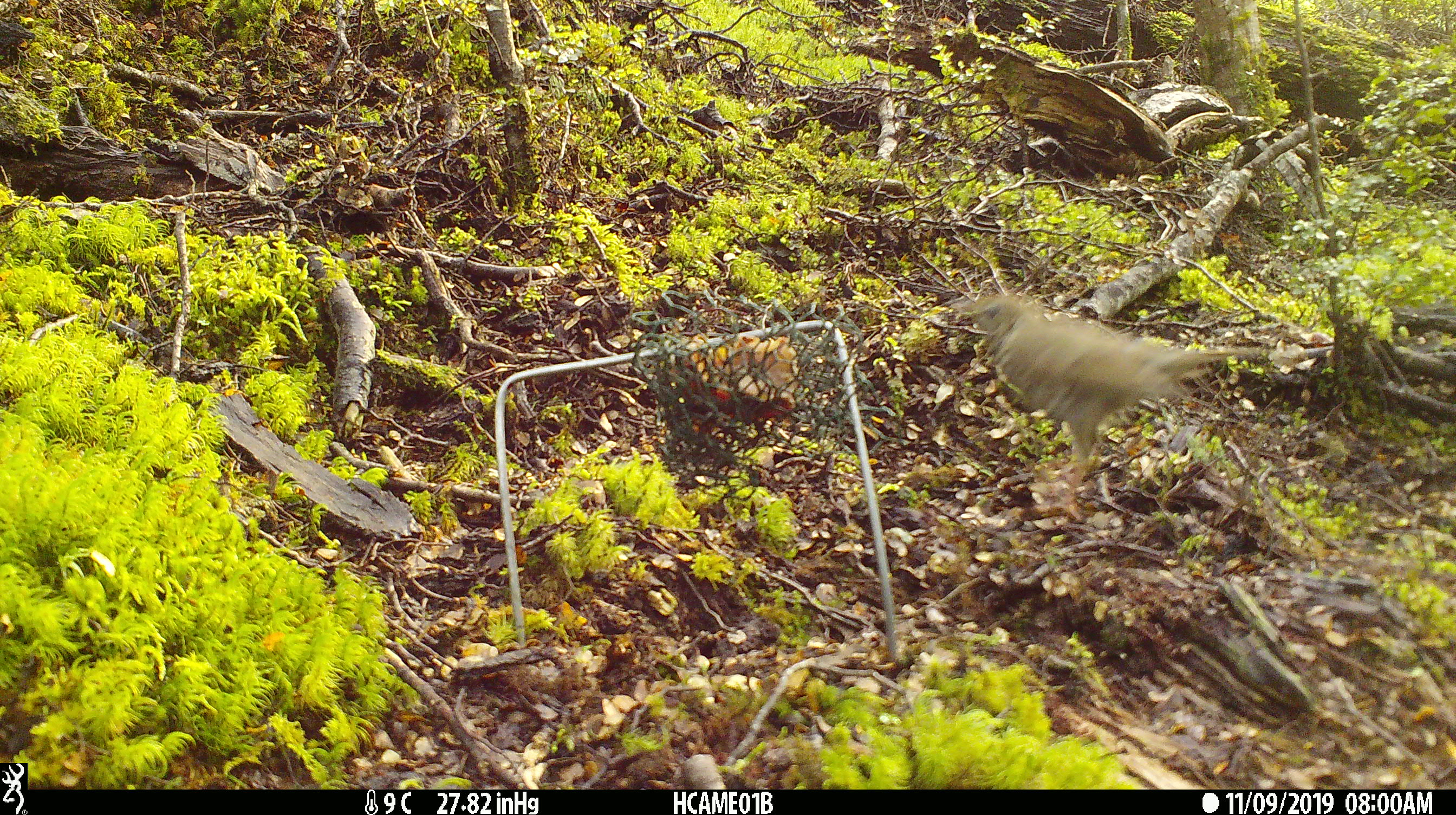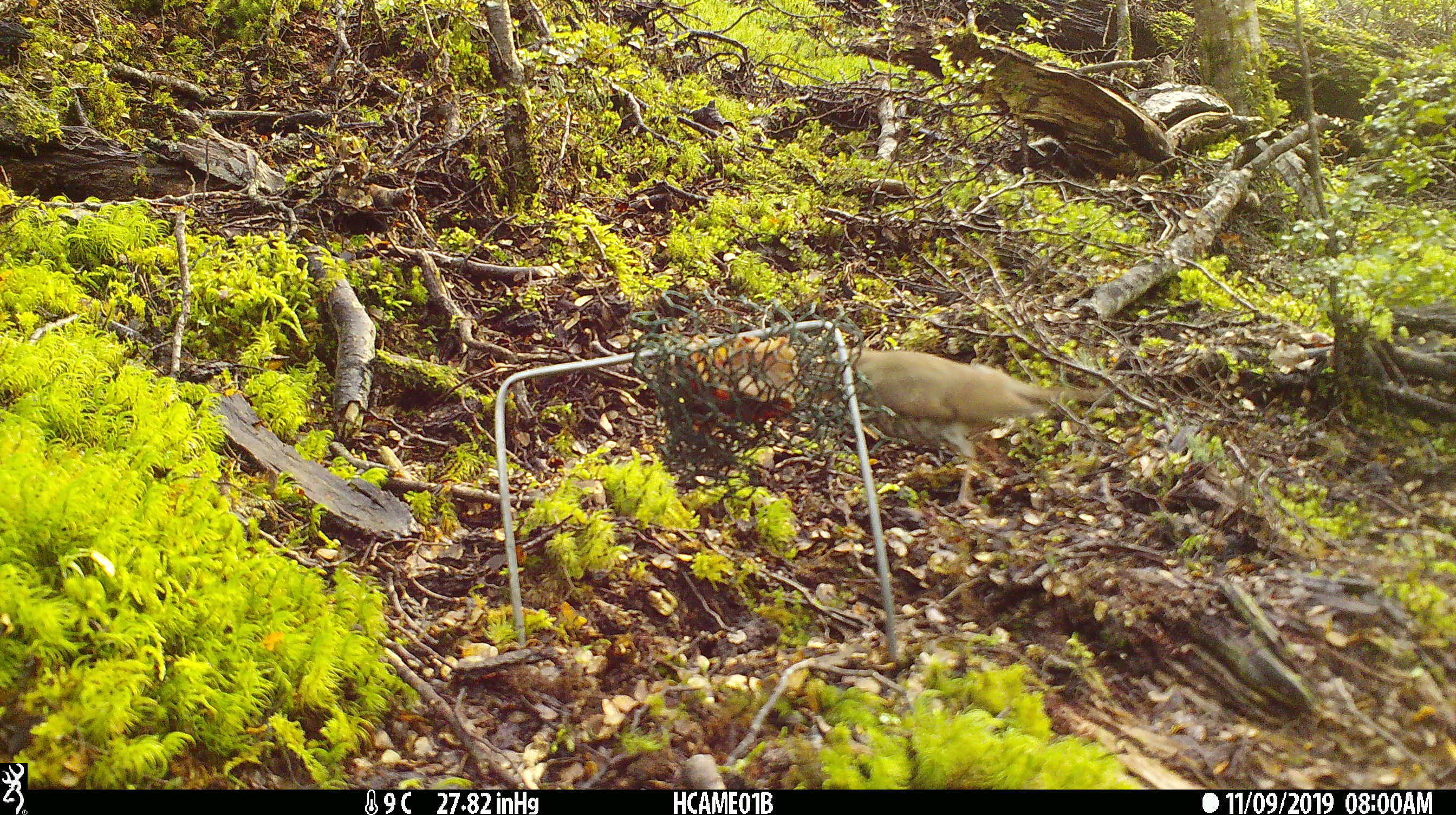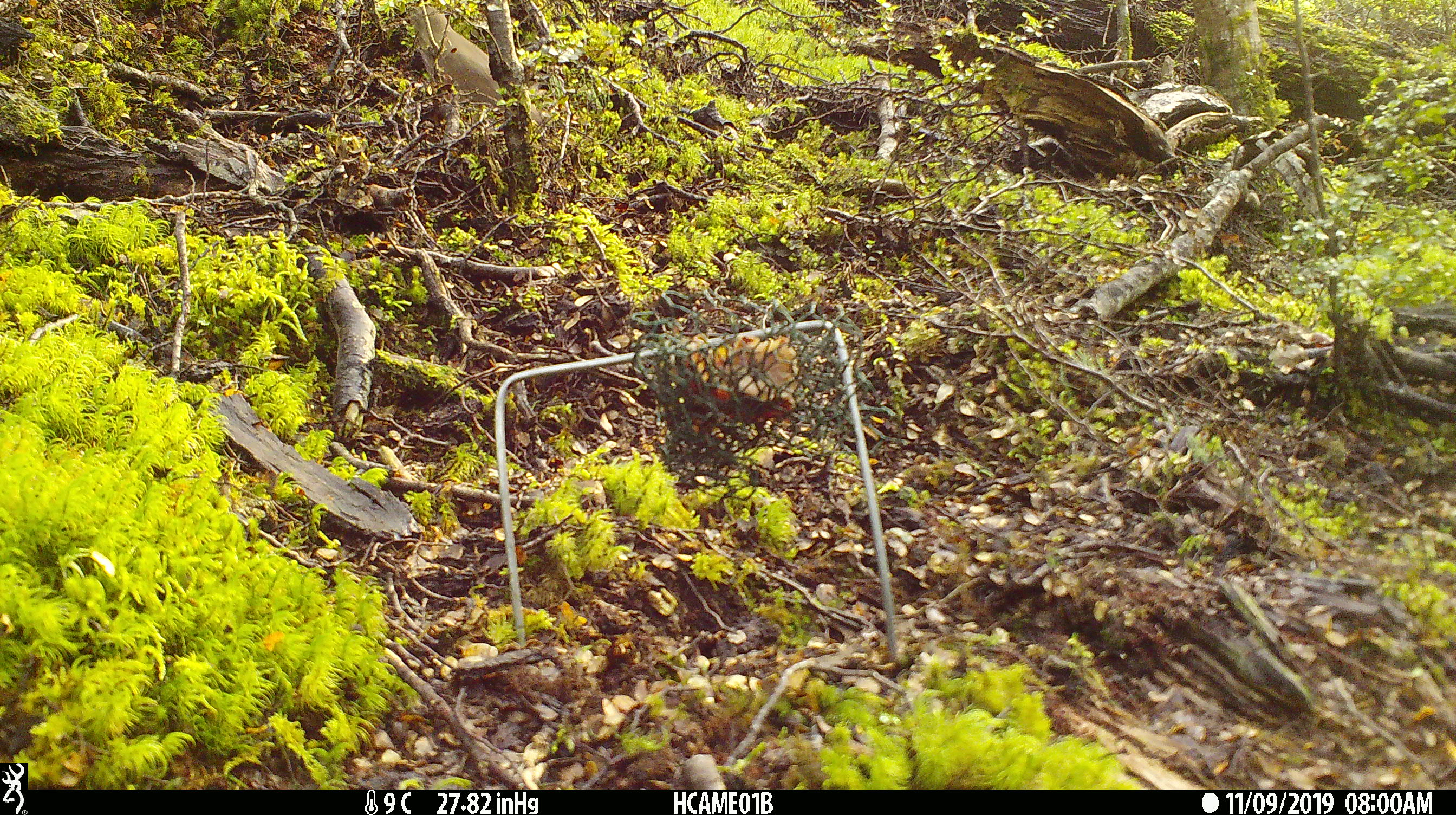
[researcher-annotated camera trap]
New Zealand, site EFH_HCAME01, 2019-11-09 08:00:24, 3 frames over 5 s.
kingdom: Animalia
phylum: Chordata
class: Aves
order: Passeriformes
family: Turdidae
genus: Turdus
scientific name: Turdus philomelos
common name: song thrush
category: thrush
Thrush (song thrush) (Turdus philomelos).